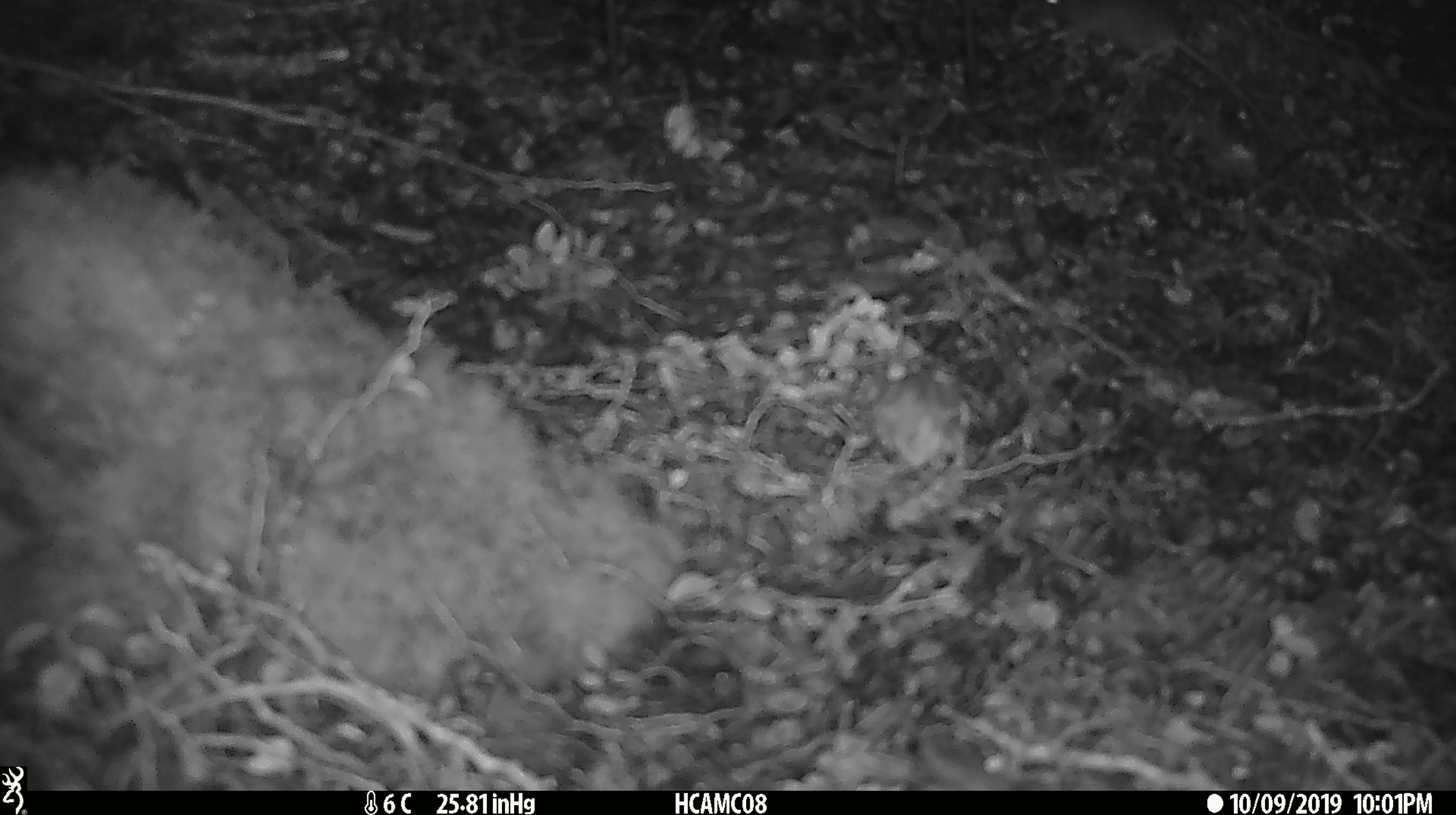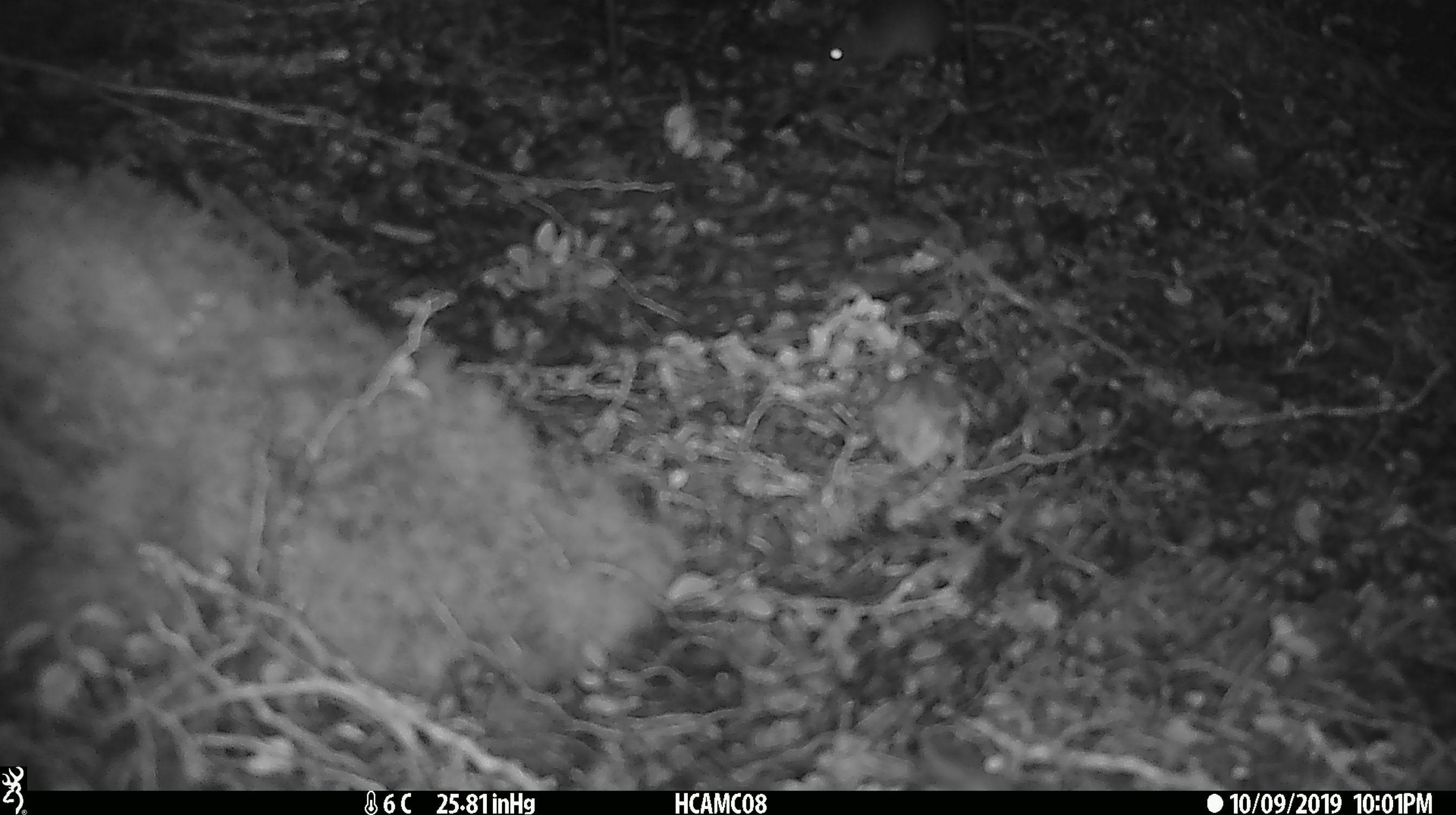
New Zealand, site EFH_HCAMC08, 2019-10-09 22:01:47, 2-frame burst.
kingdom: Animalia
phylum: Chordata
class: Mammalia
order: Rodentia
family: Muridae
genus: Mus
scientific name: Mus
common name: mouse